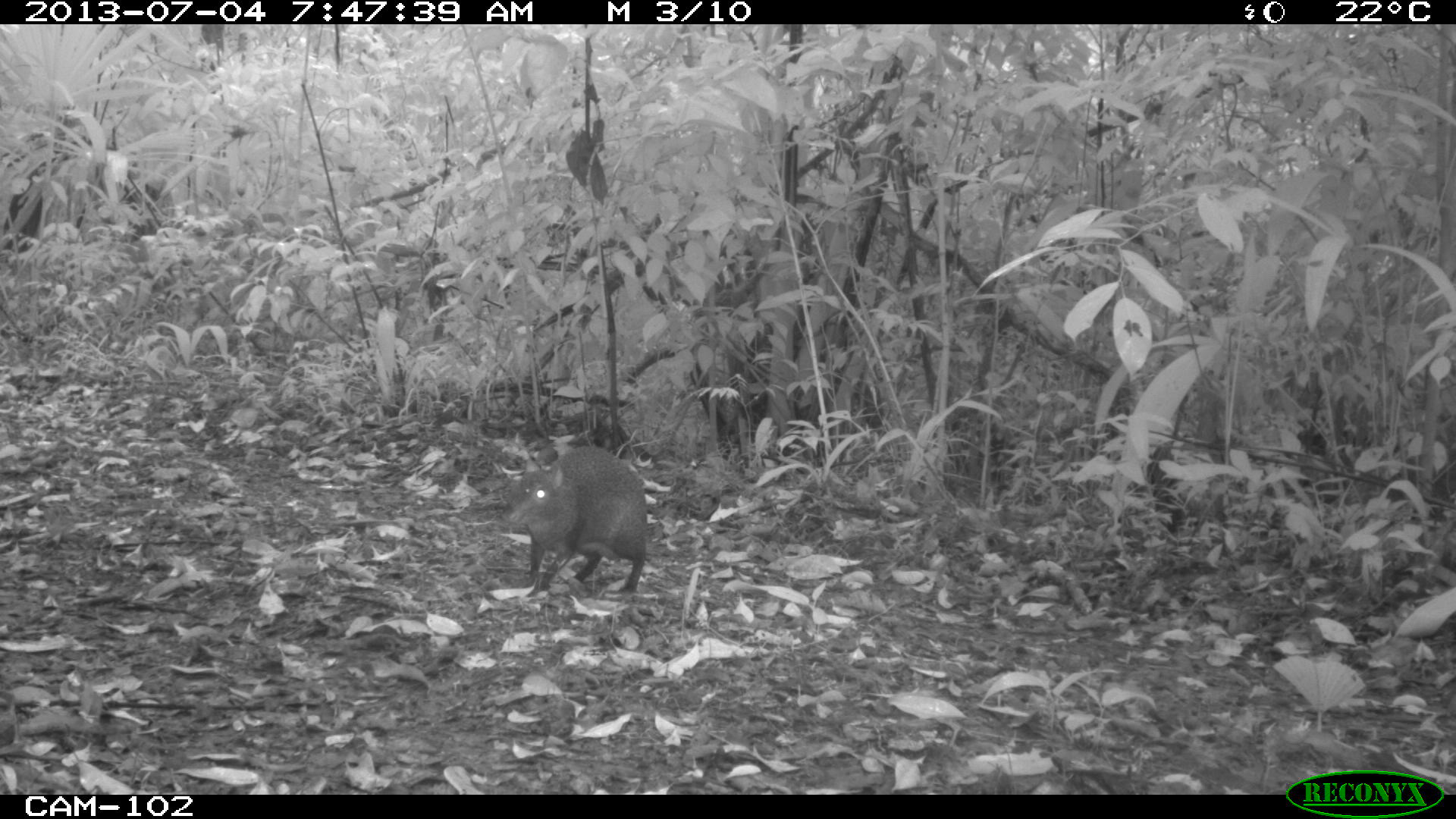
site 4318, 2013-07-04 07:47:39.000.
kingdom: Animalia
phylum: Chordata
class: Mammalia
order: Rodentia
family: Dasyproctidae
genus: Dasyprocta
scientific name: Dasyprocta punctata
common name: central american agouti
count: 1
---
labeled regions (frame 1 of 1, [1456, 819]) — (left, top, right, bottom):
dasyprocta punctata: (502, 445, 645, 594)